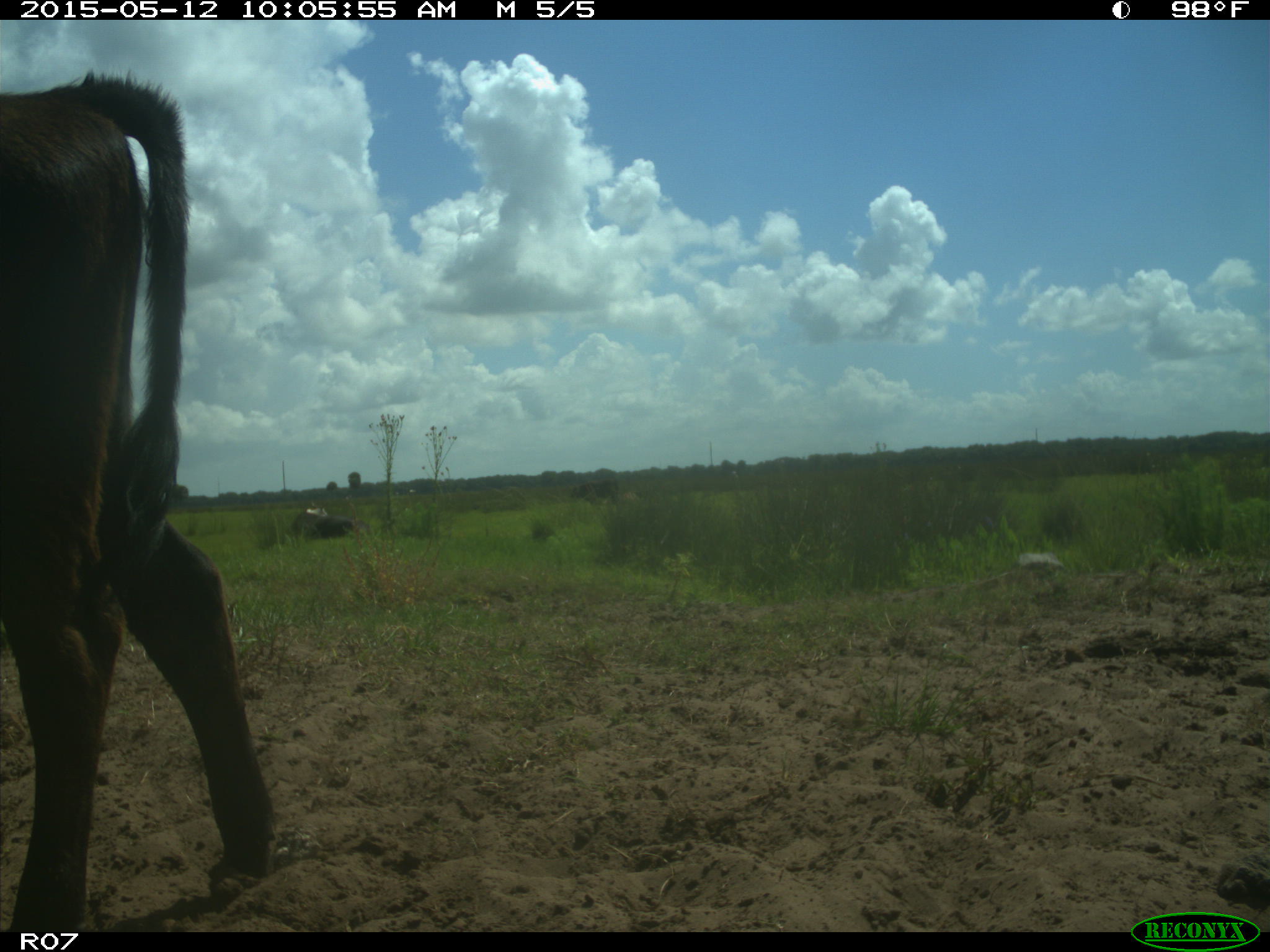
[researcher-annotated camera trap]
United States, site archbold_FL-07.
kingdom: Animalia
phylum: Chordata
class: Mammalia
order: Artiodactyla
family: Bovidae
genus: Bos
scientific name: Bos taurus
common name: domestic cow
Bos taurus (domestic cow).